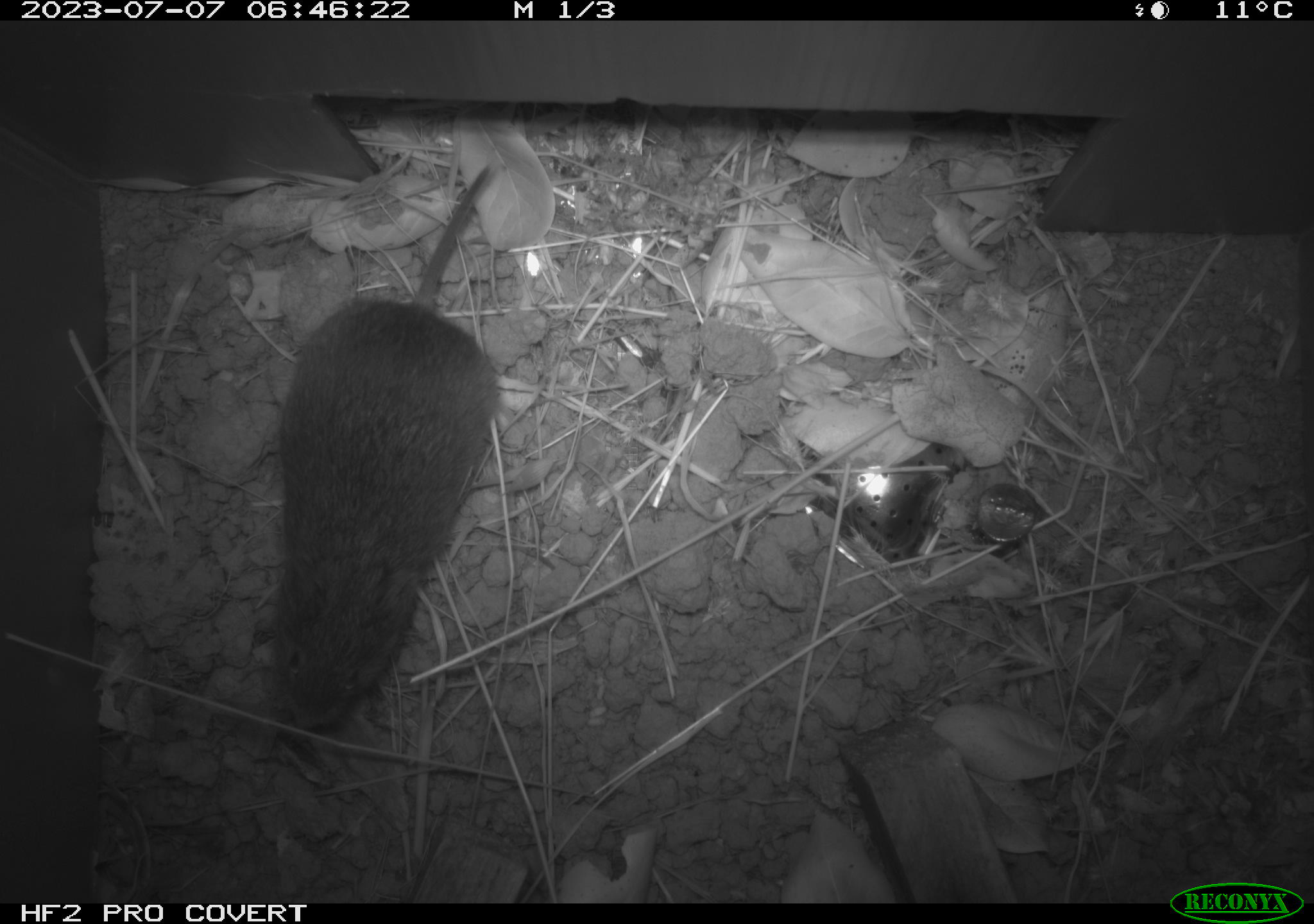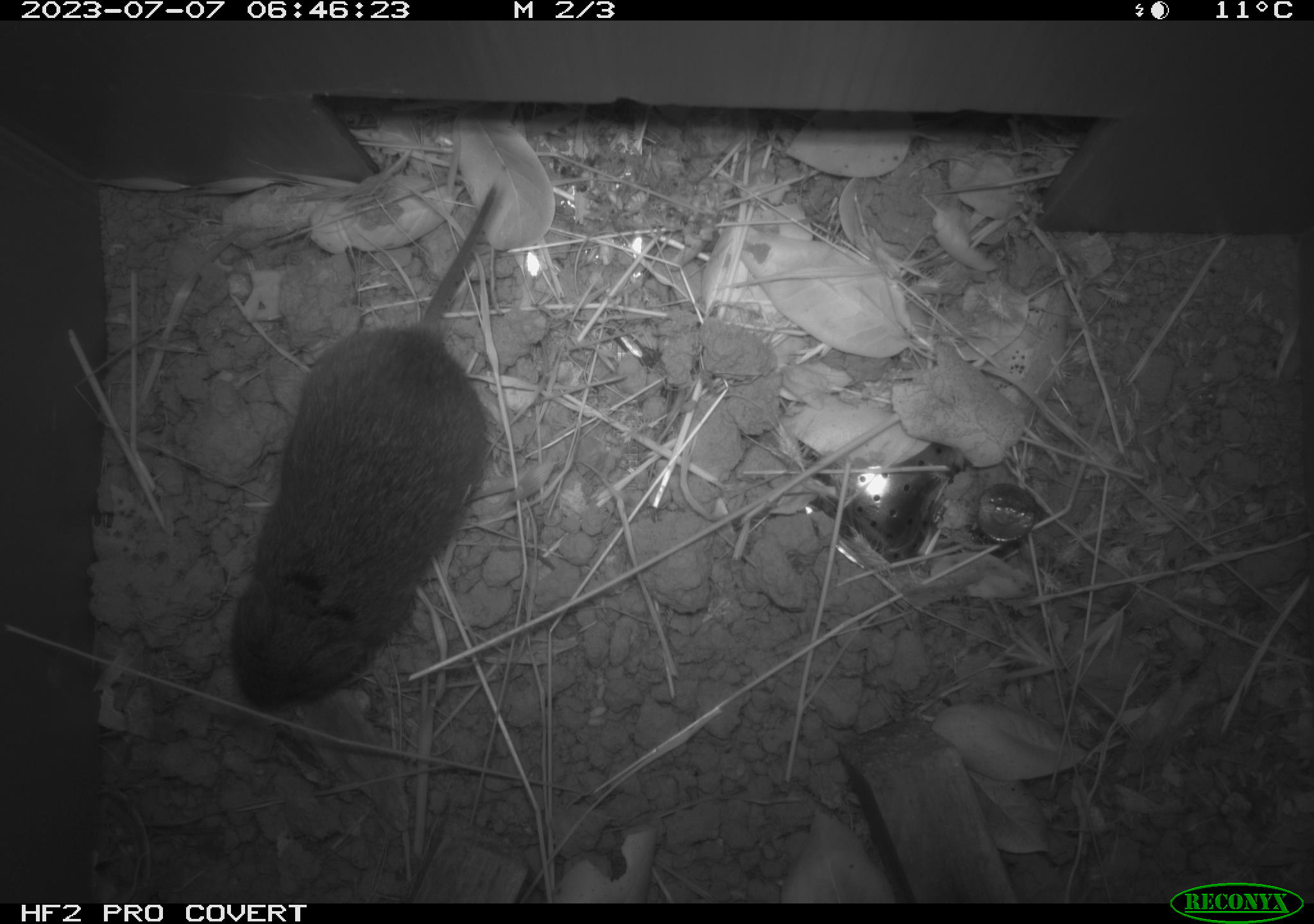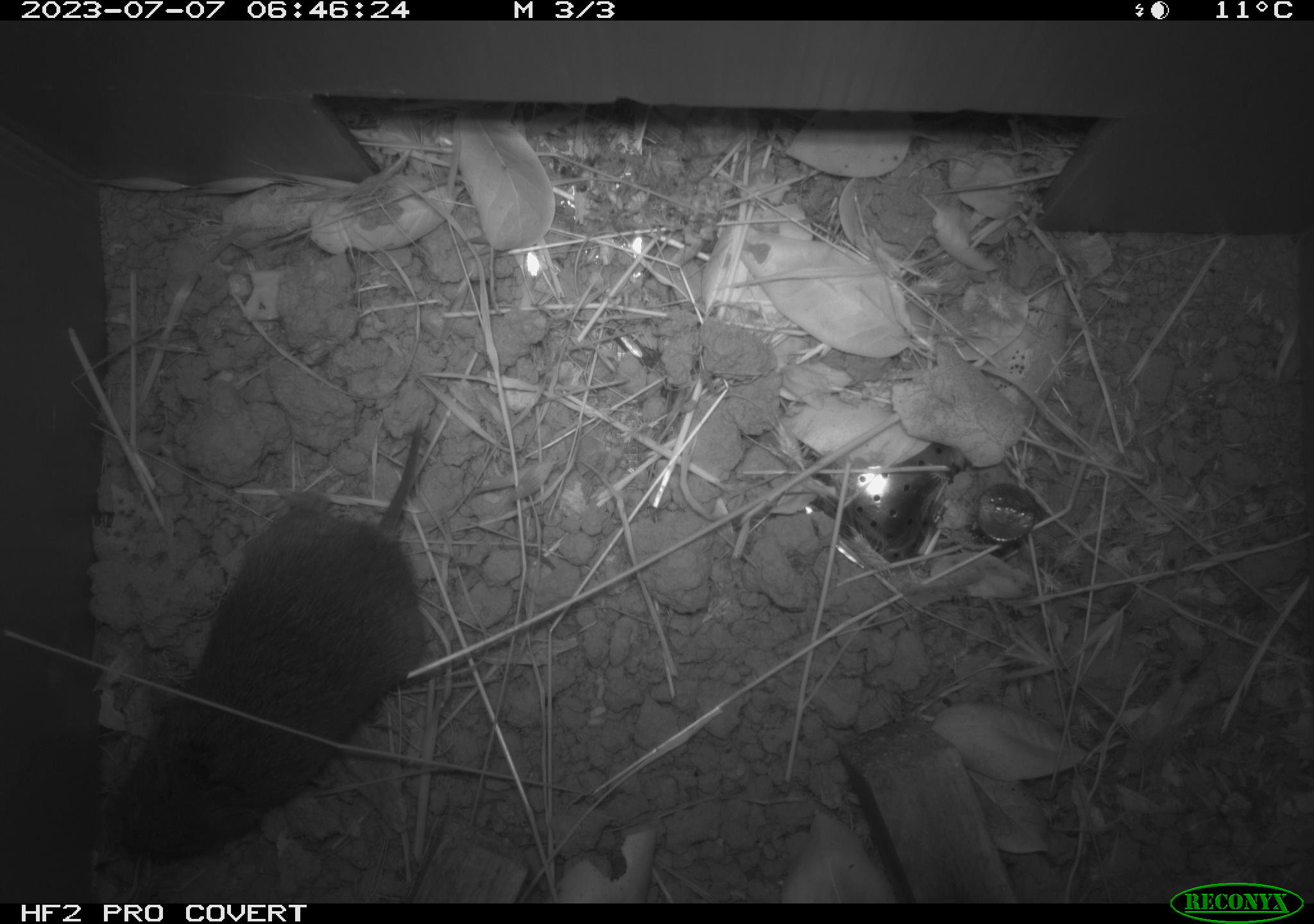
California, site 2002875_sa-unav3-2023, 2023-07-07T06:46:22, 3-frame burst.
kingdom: Animalia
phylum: Chordata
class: Mammalia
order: Rodentia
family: Cricetidae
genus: Microtus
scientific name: Microtus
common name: meadow vole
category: microtus species